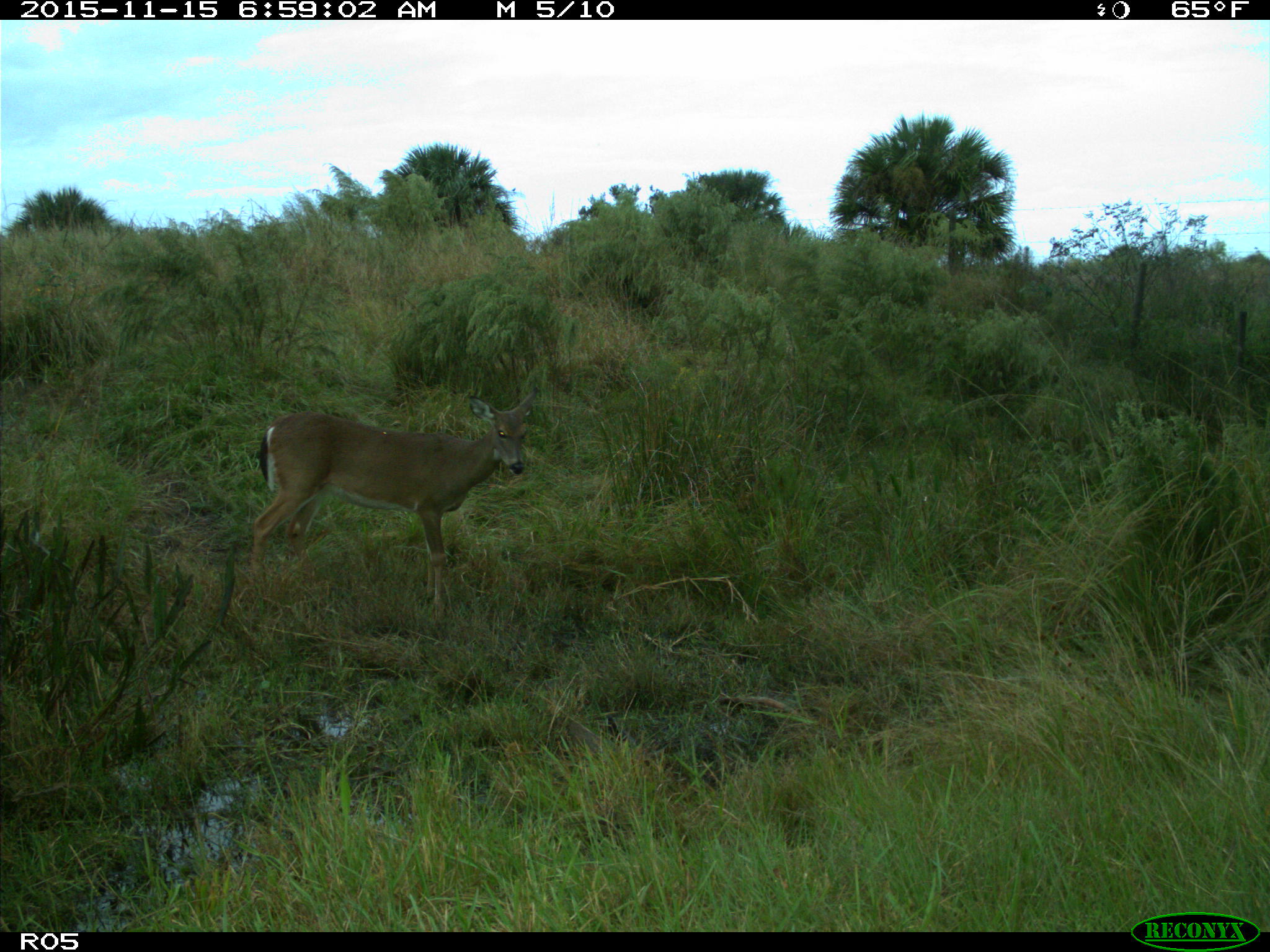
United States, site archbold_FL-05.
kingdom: Animalia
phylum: Chordata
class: Mammalia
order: Artiodactyla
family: Cervidae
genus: Odocoileus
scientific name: Odocoileus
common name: deer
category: unidentified deer